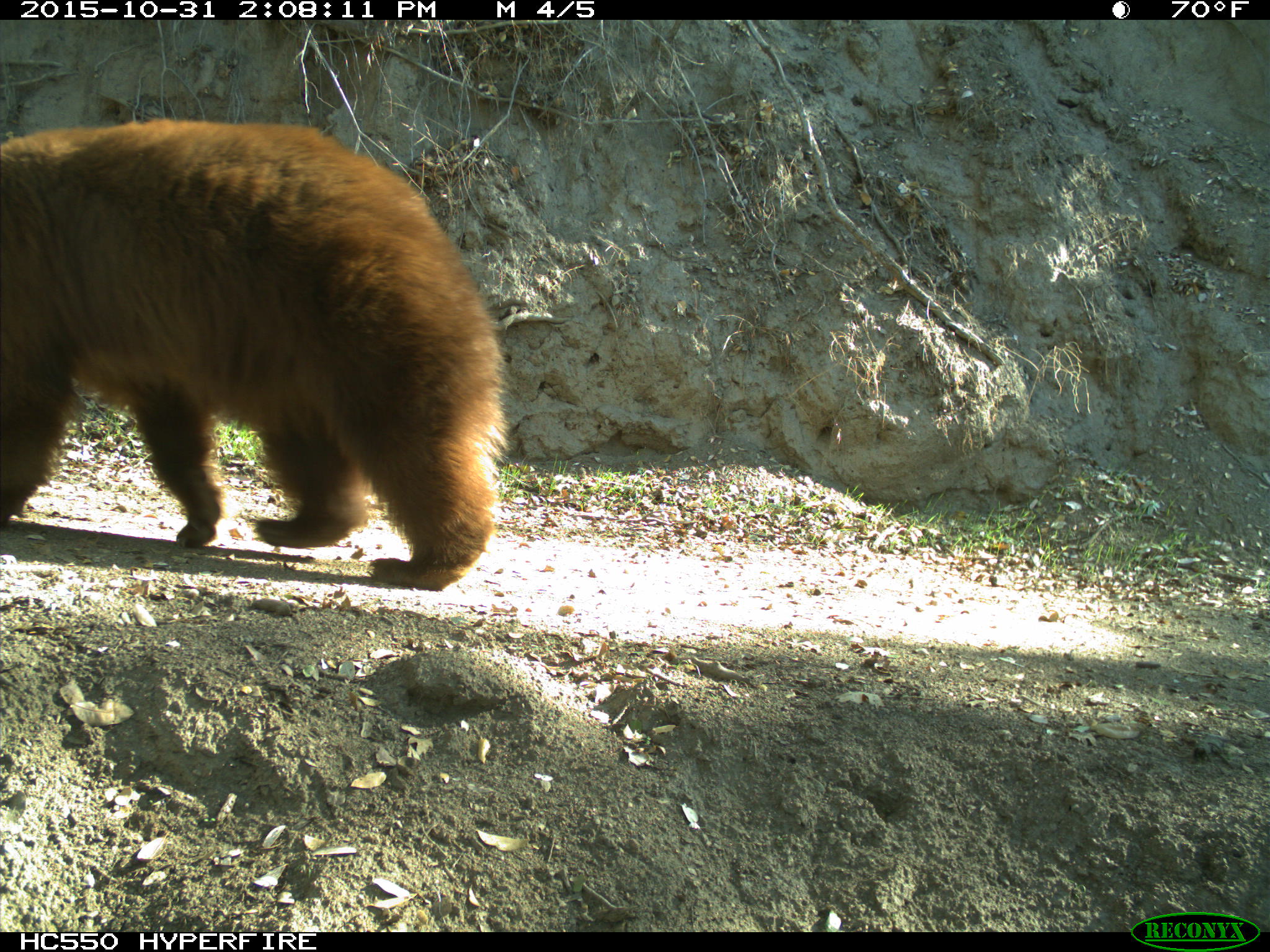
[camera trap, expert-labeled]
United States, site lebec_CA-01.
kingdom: Animalia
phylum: Chordata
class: Mammalia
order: Carnivora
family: Ursidae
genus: Ursus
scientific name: Ursus americanus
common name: american black bear